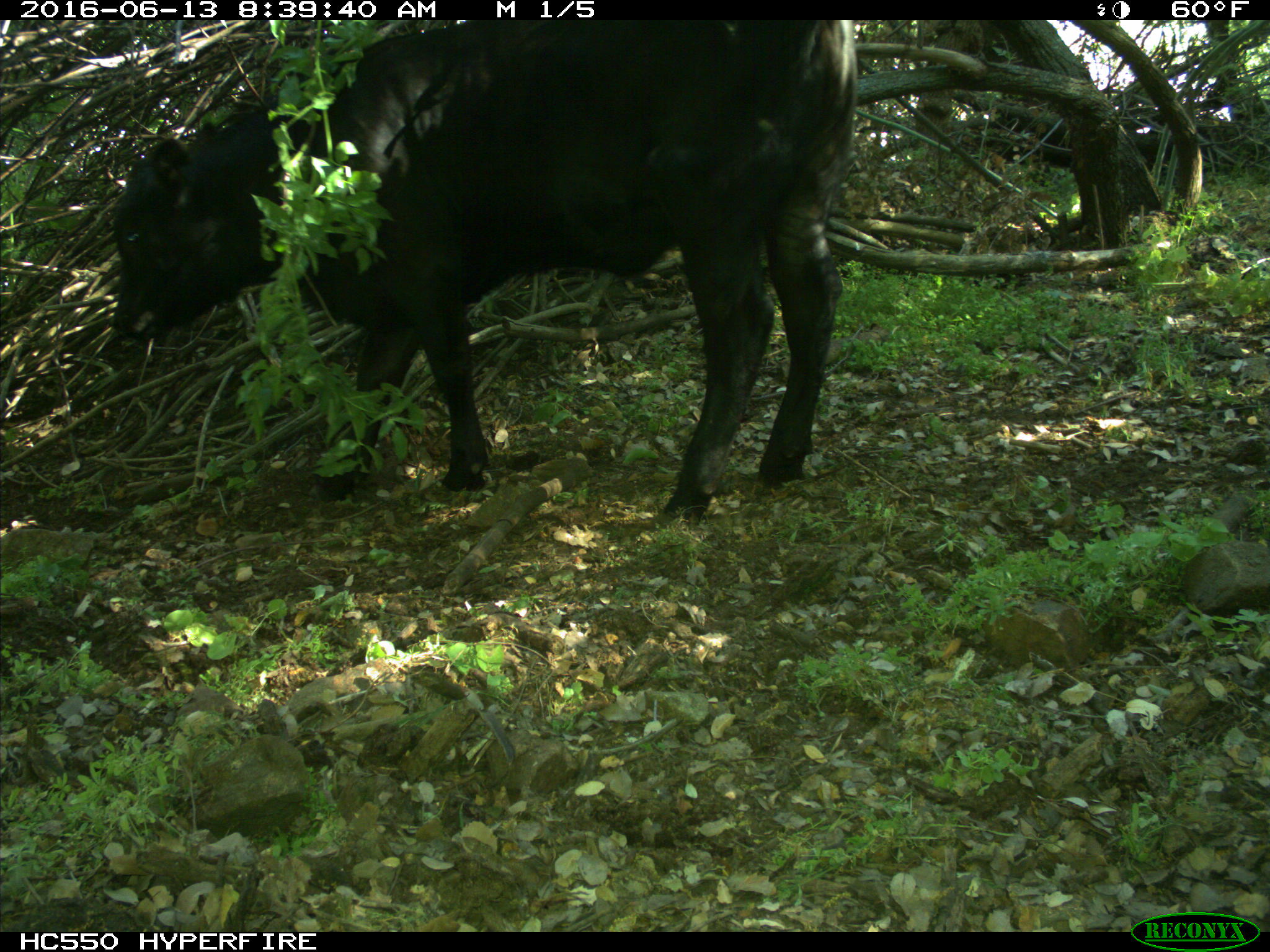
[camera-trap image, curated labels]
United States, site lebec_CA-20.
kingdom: Animalia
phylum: Chordata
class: Mammalia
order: Artiodactyla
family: Bovidae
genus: Bos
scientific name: Bos taurus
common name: domestic cow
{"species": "Bos taurus (domestic cow)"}